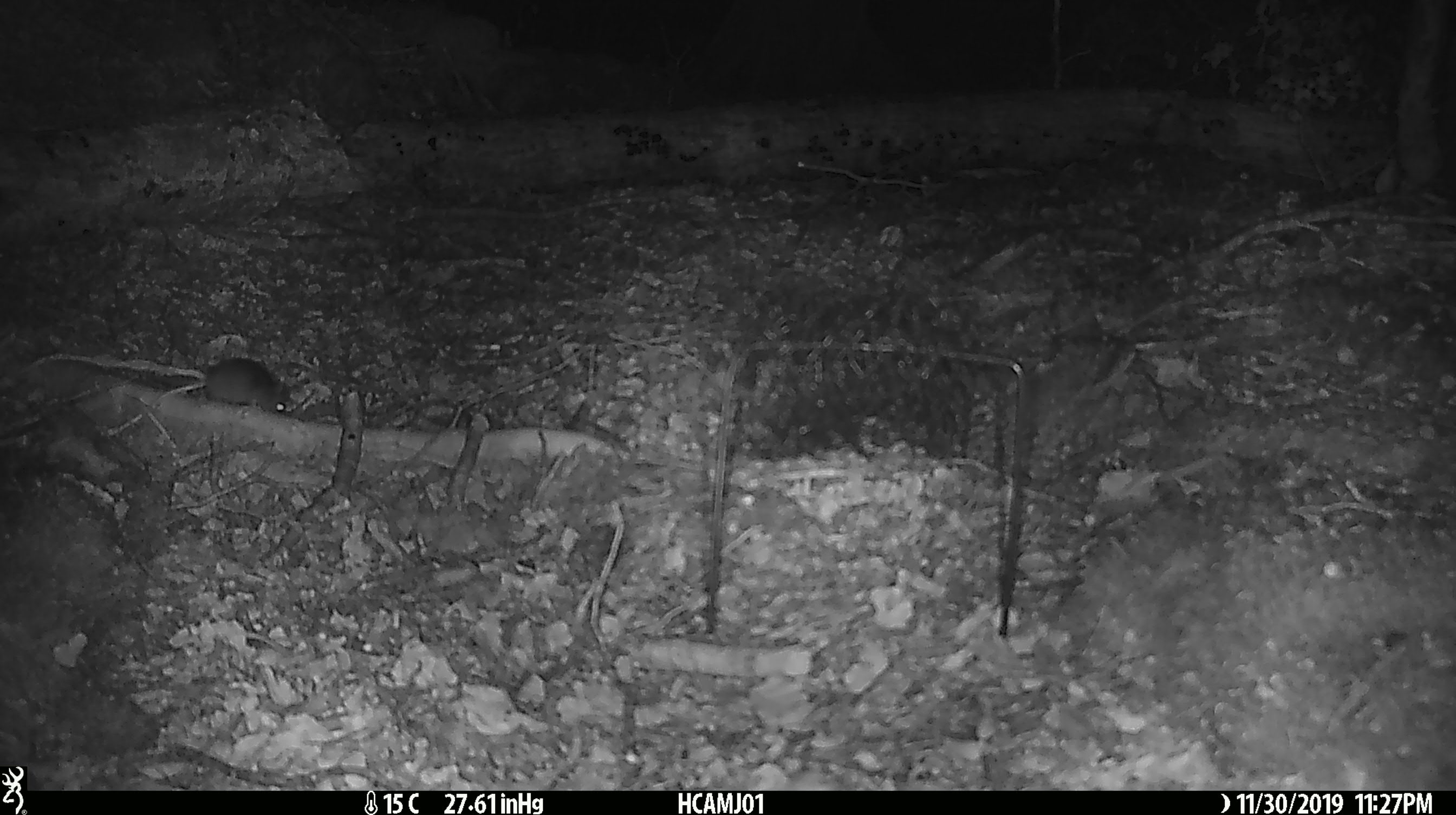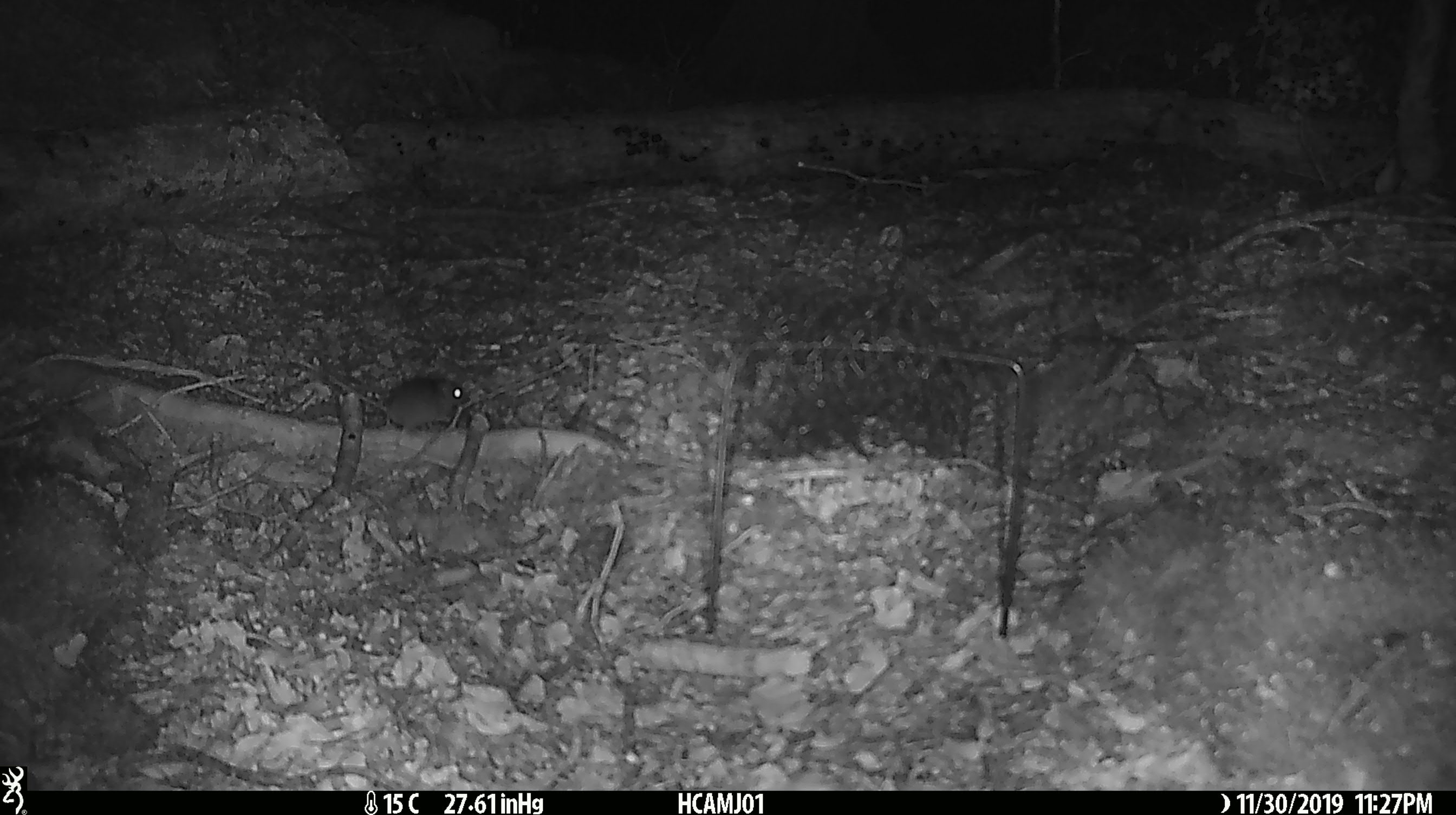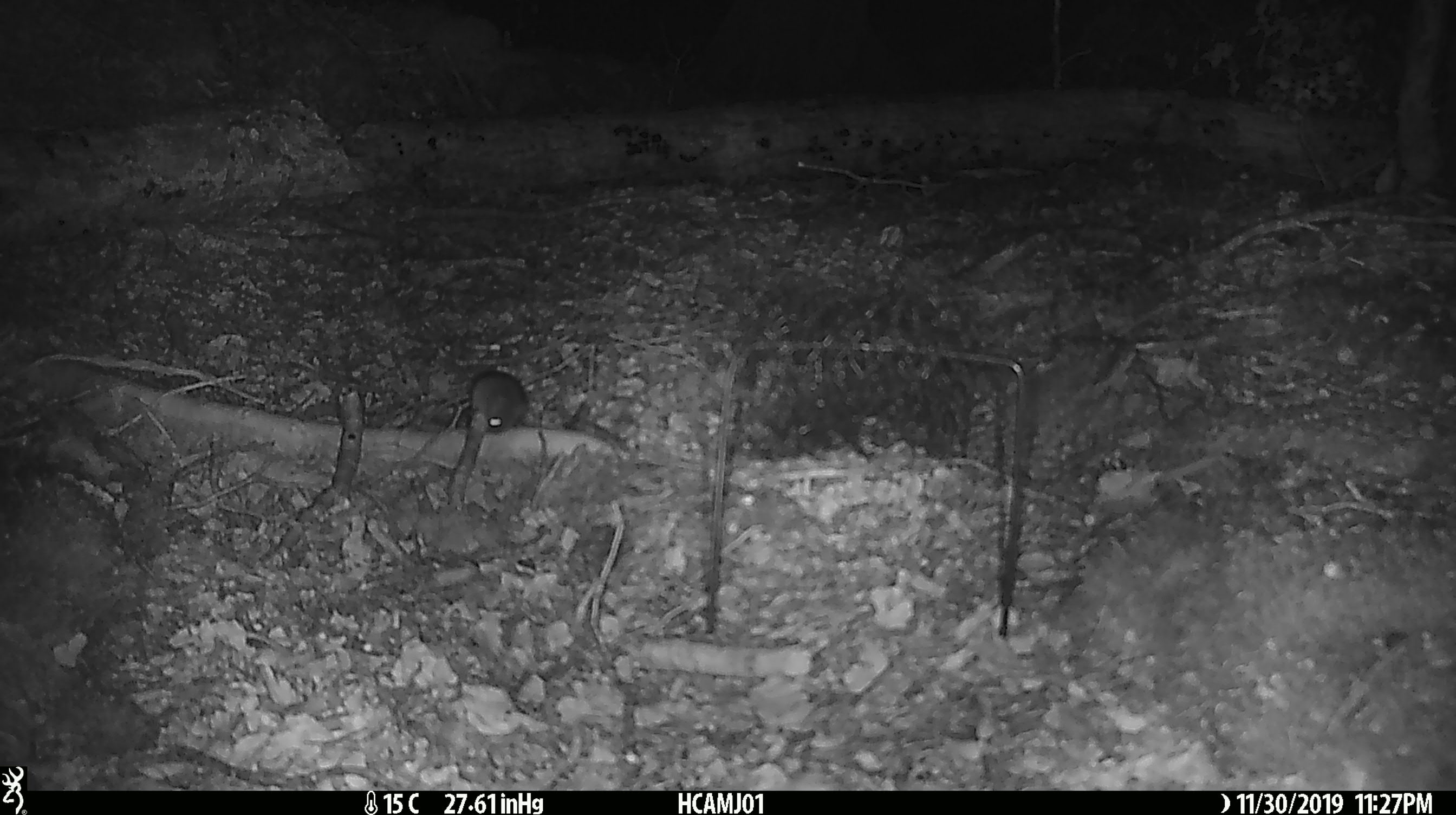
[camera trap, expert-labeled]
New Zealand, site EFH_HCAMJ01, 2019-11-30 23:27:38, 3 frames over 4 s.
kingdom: Animalia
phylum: Chordata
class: Mammalia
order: Rodentia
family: Muridae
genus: Mus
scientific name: Mus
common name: mouse